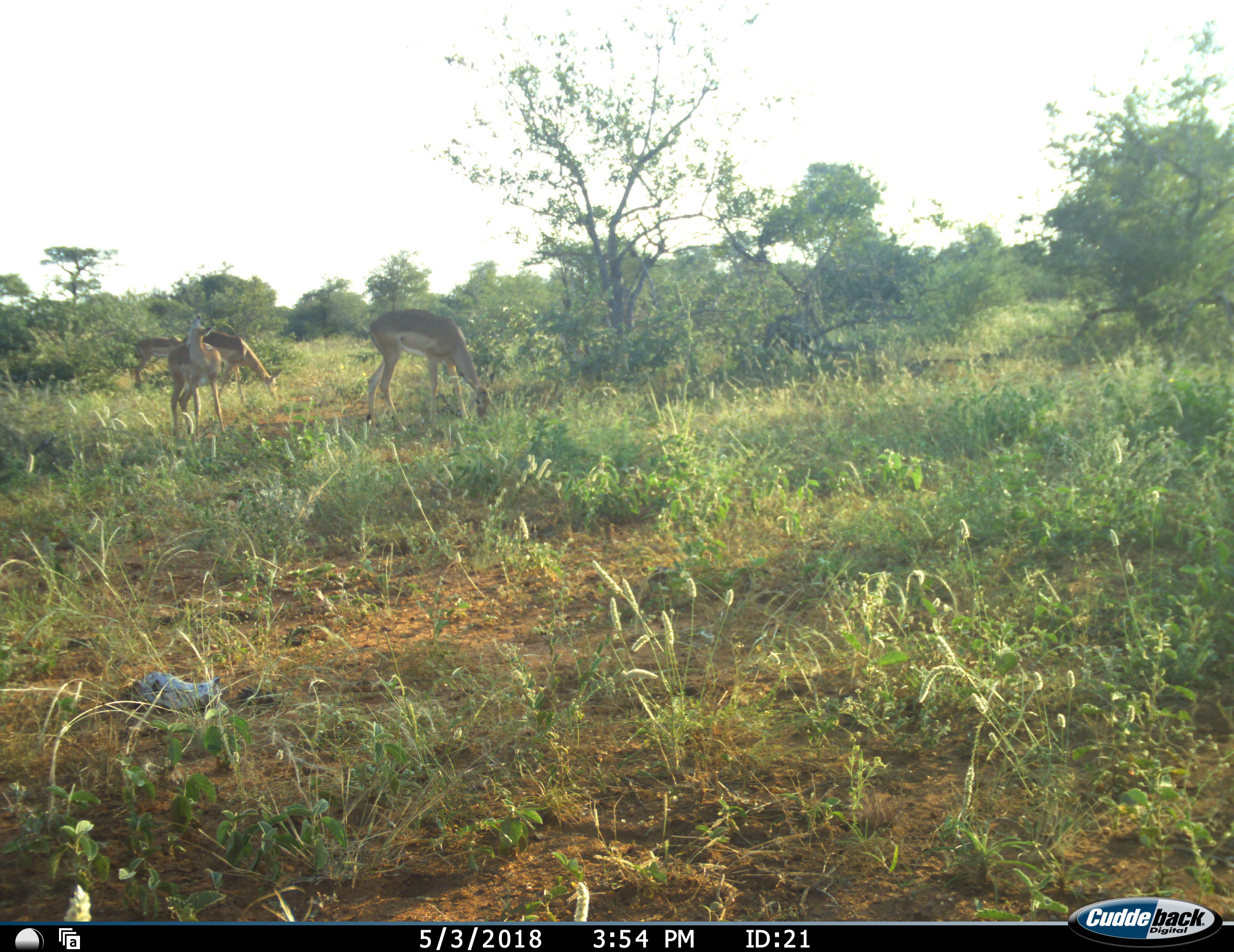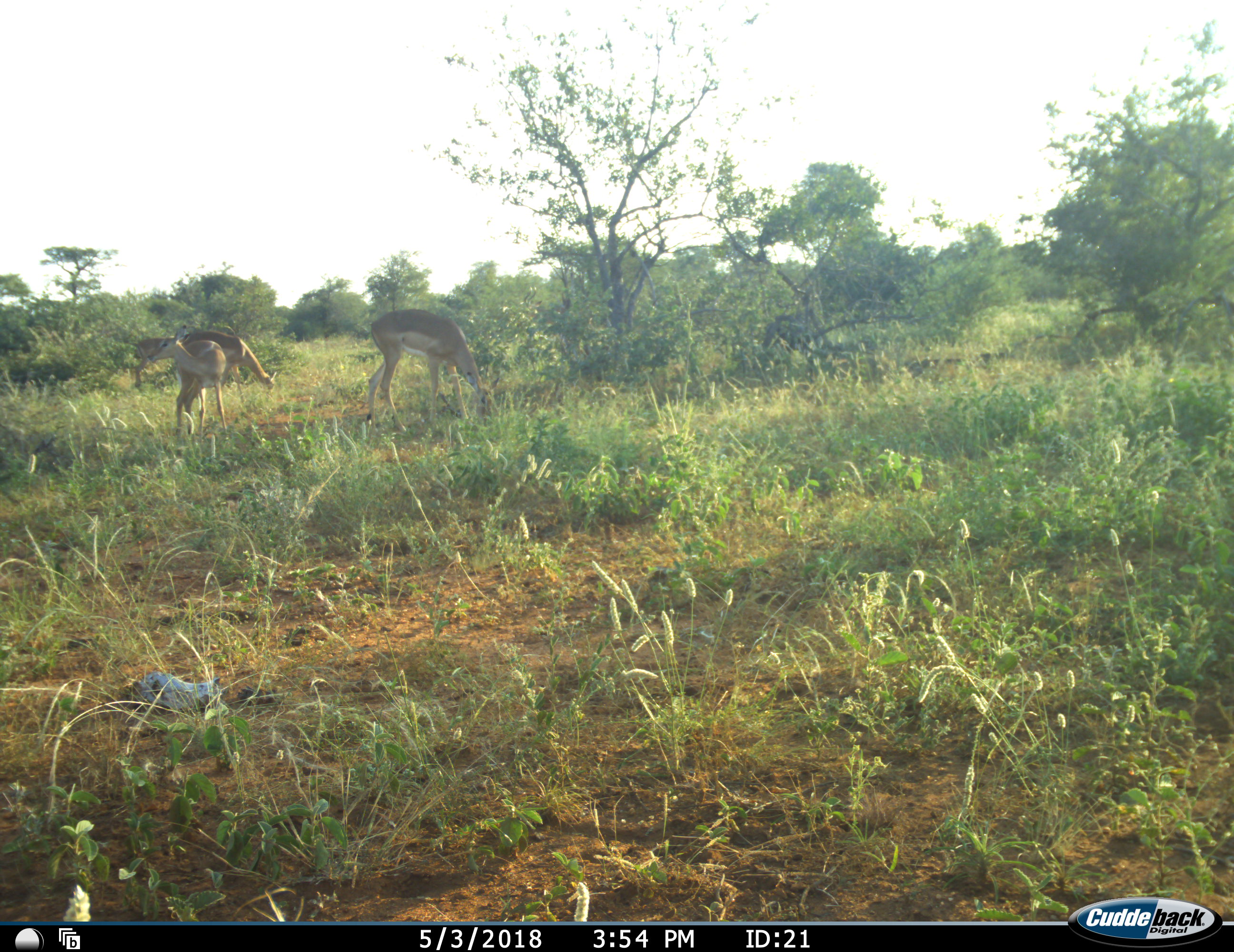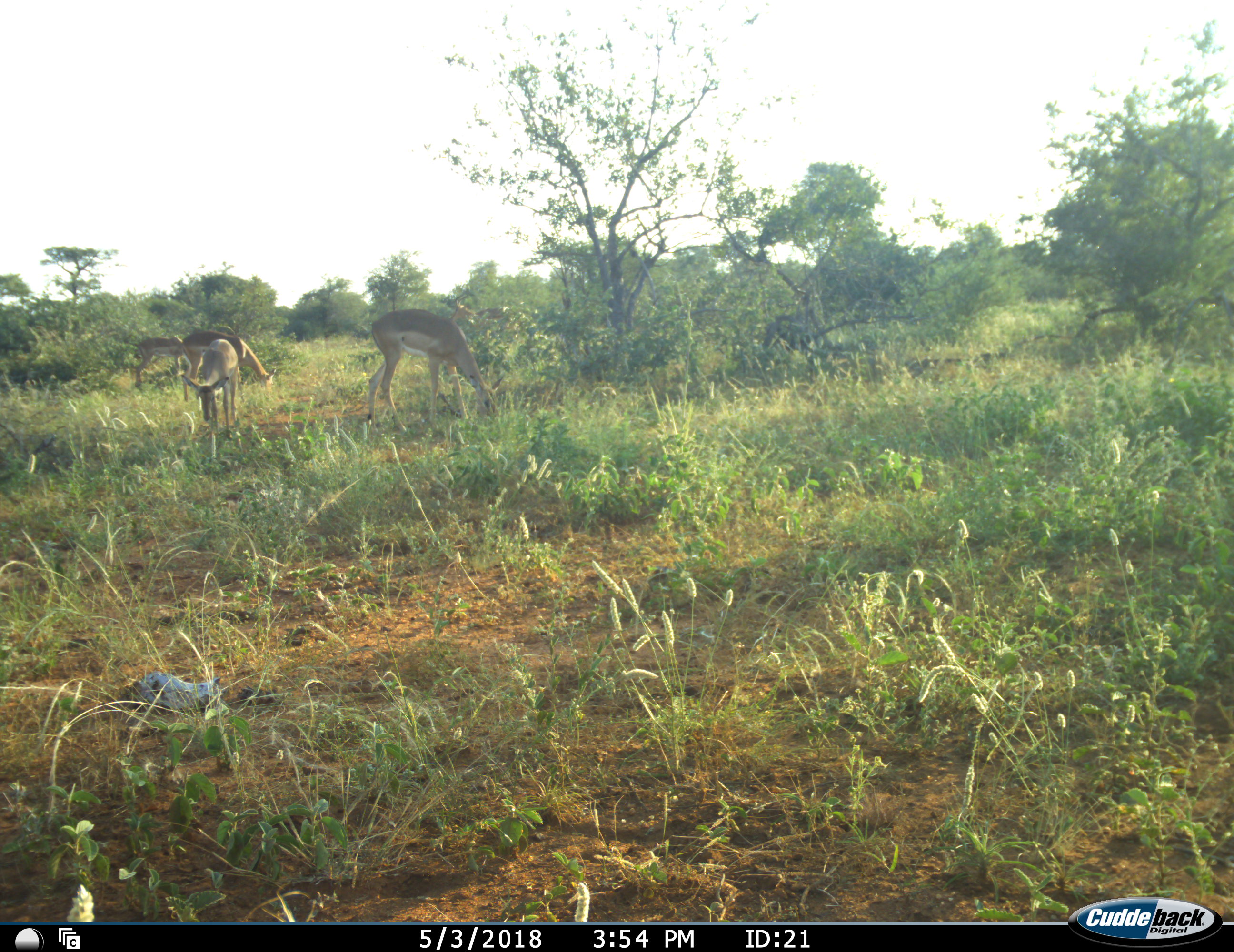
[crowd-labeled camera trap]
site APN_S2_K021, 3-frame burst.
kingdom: Animalia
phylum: Chordata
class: Mammalia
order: Artiodactyla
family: Bovidae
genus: Aepyceros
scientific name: Aepyceros melampus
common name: impala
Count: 5.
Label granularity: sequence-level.